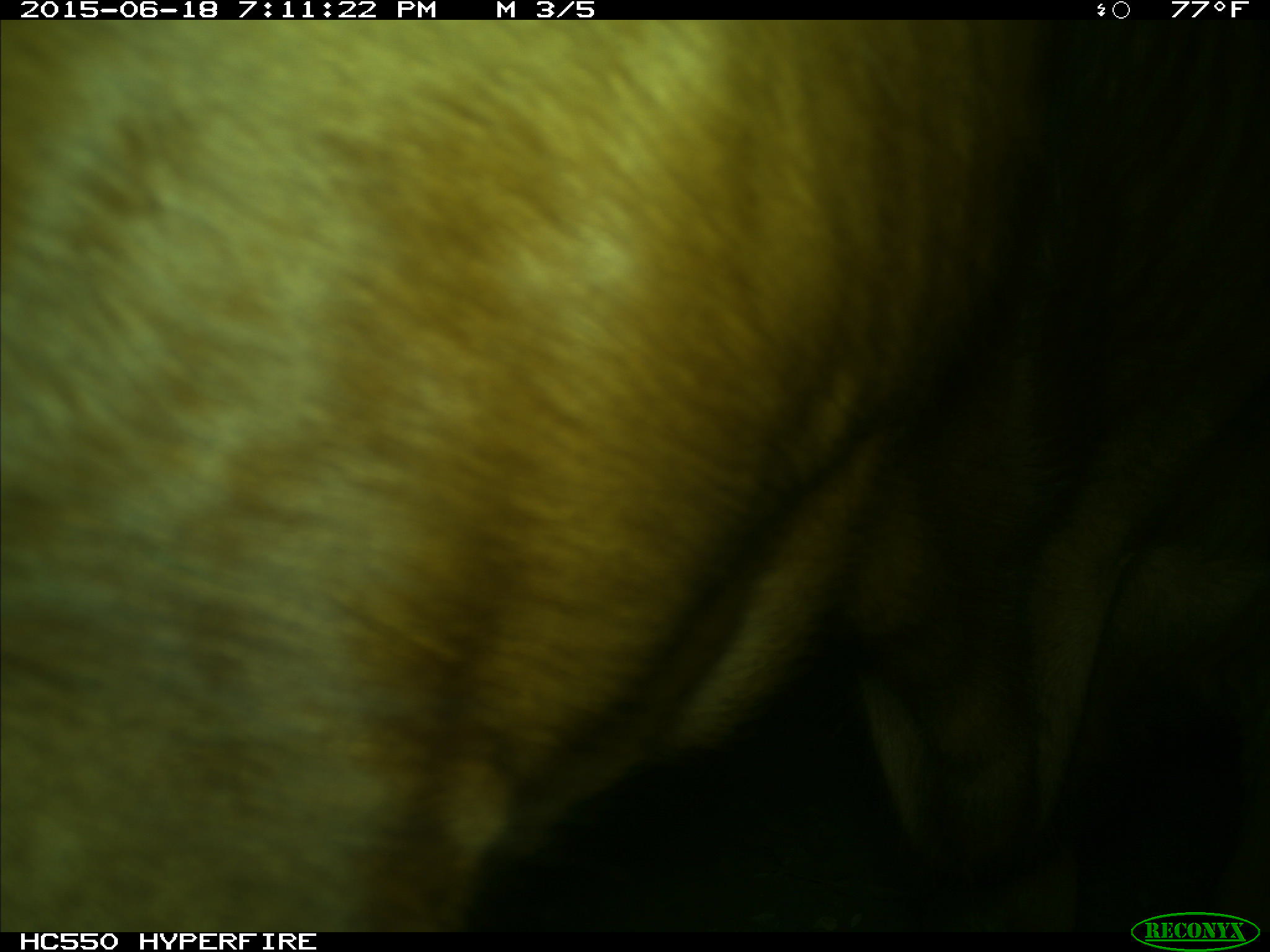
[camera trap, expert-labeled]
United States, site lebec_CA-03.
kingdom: Animalia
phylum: Chordata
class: Mammalia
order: Artiodactyla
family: Bovidae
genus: Bos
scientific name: Bos taurus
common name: domestic cow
Bos taurus (domestic cow).